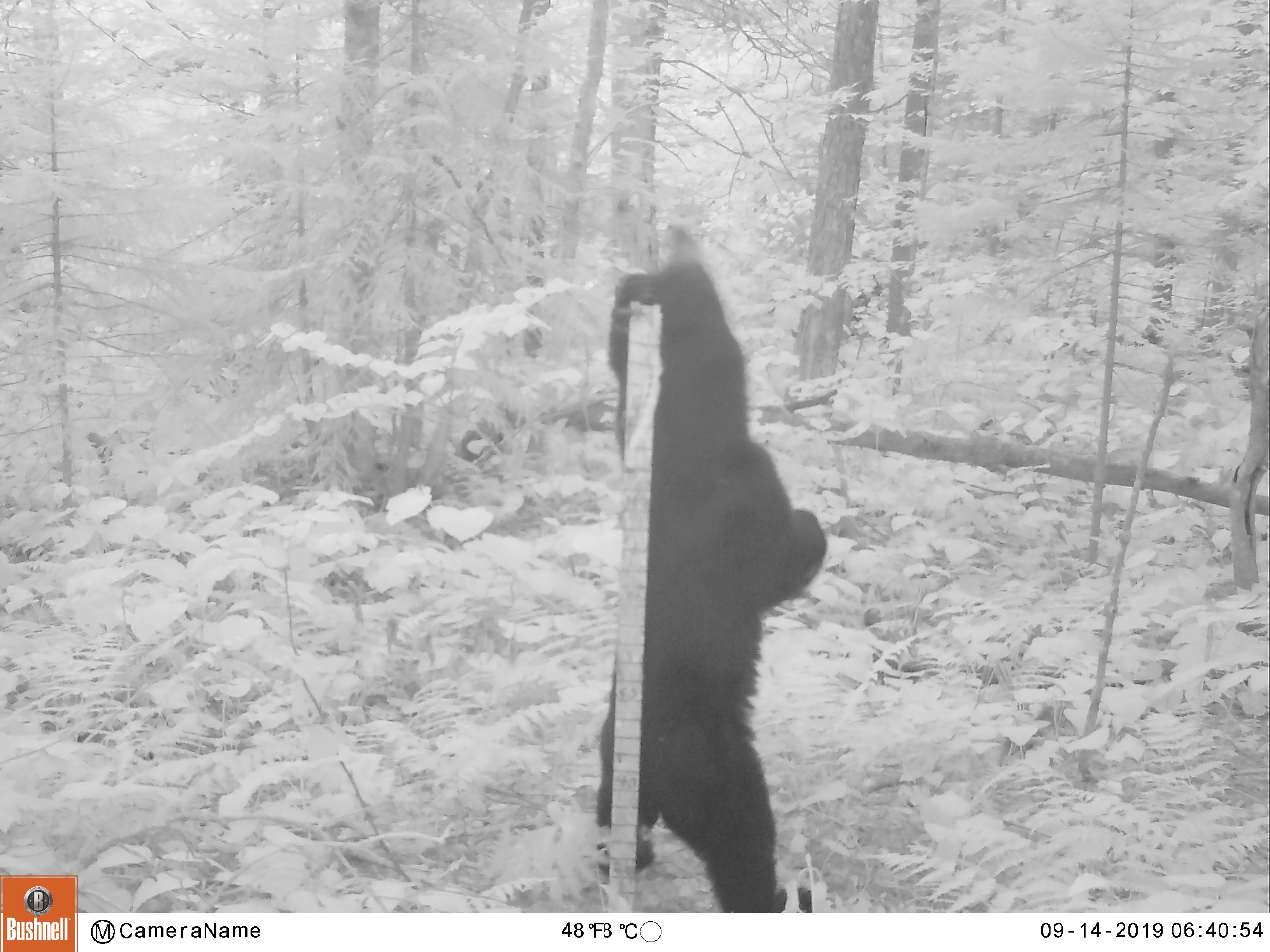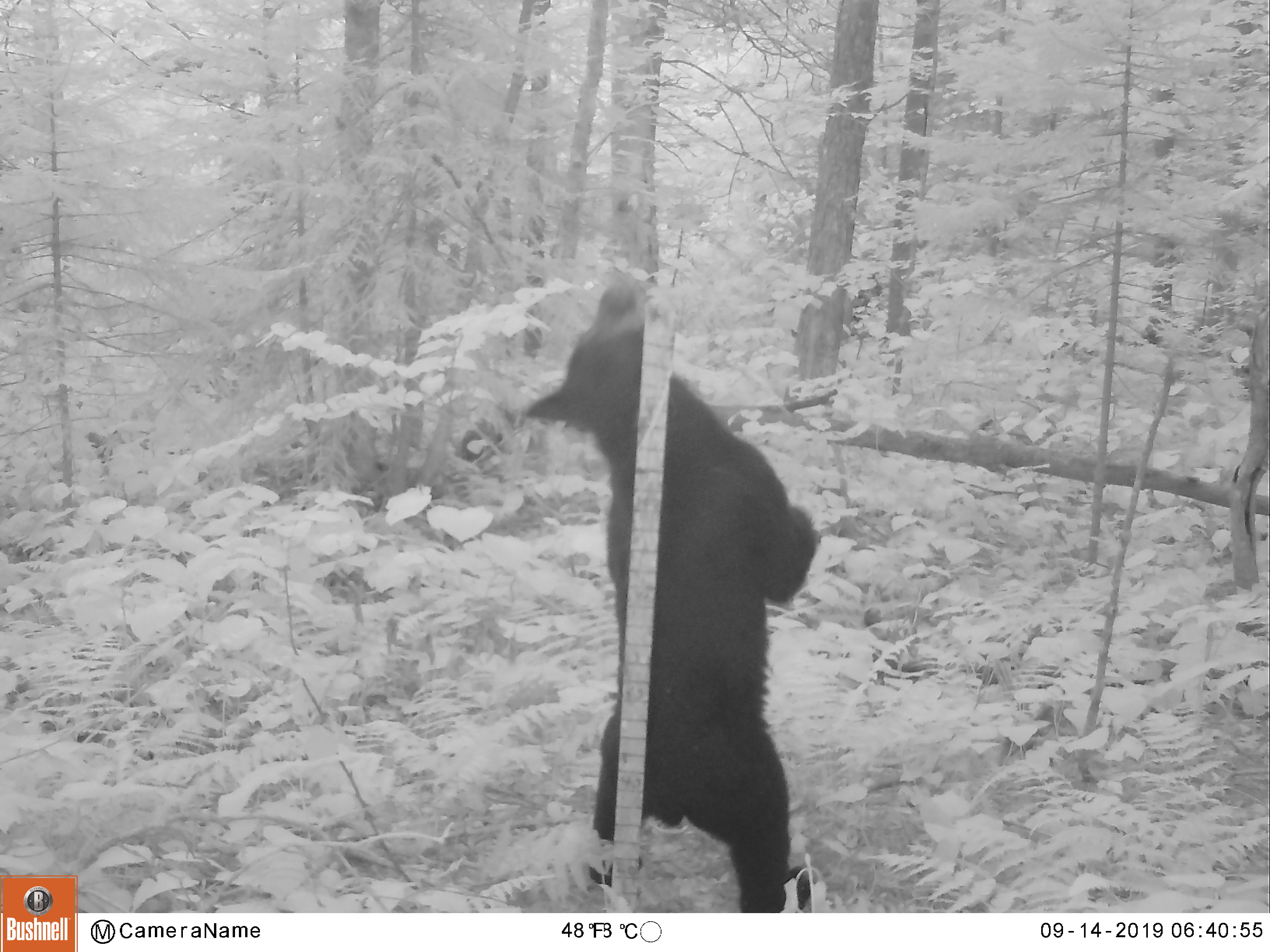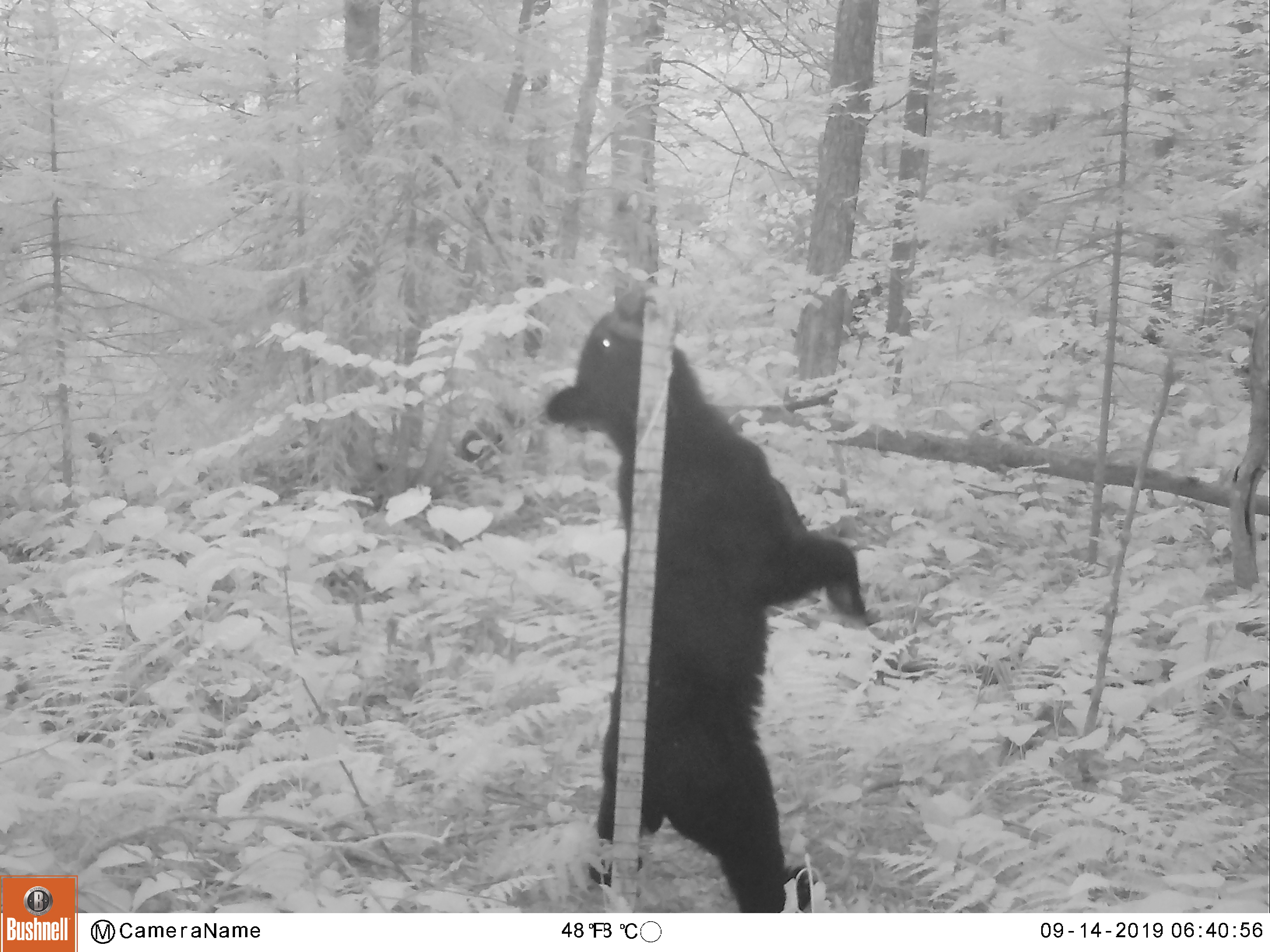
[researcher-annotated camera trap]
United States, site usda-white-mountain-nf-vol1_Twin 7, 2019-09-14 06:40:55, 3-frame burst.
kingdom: Animalia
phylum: Chordata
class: Mammalia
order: Carnivora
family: Ursidae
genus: Ursus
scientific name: Ursus americanus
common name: black bear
Black bear (Ursus americanus).